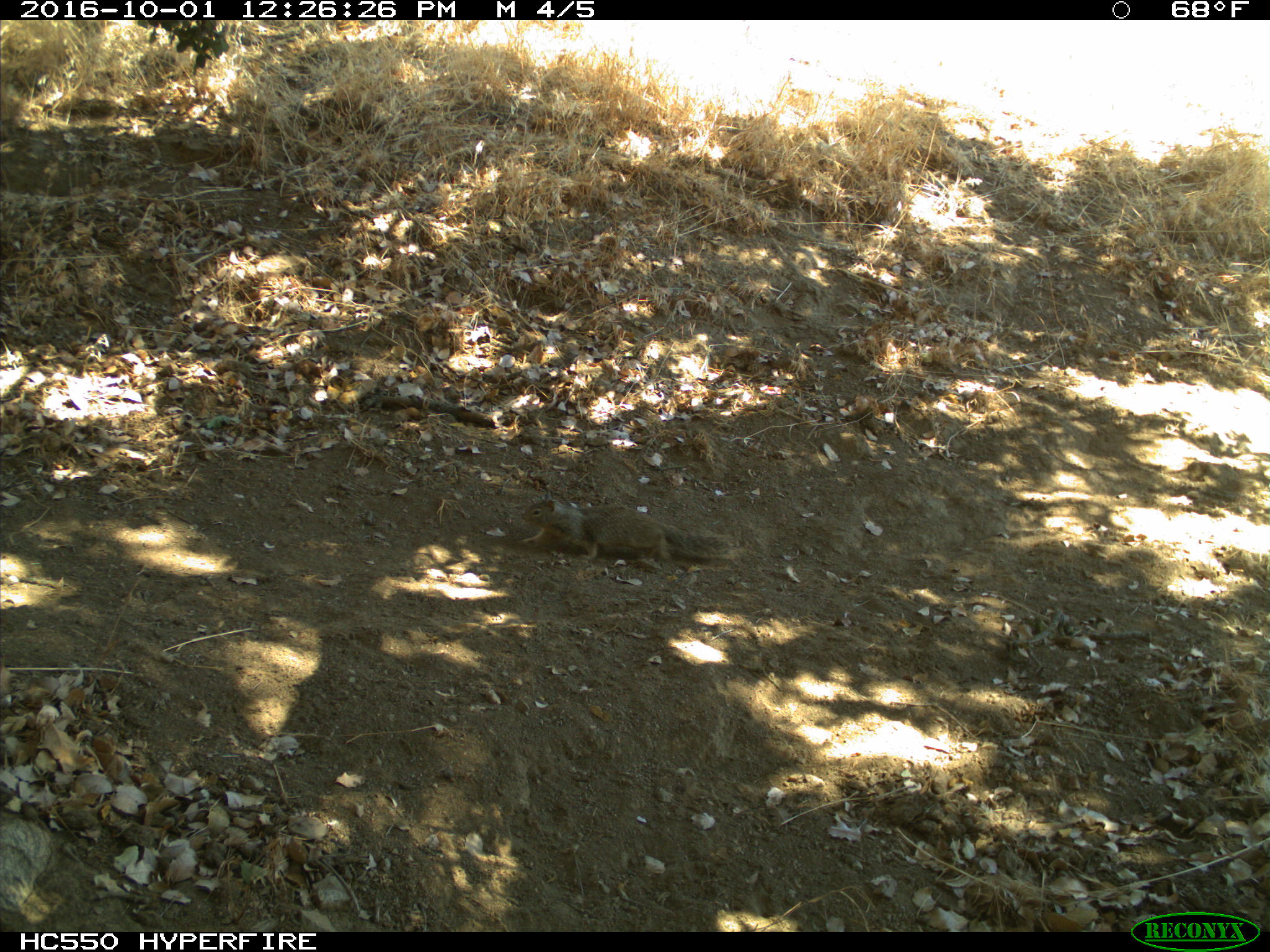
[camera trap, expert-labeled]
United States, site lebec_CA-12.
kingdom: Animalia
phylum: Chordata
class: Mammalia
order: Rodentia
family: Sciuridae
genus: Otospermophilus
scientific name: Otospermophilus beecheyi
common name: california ground squirrel